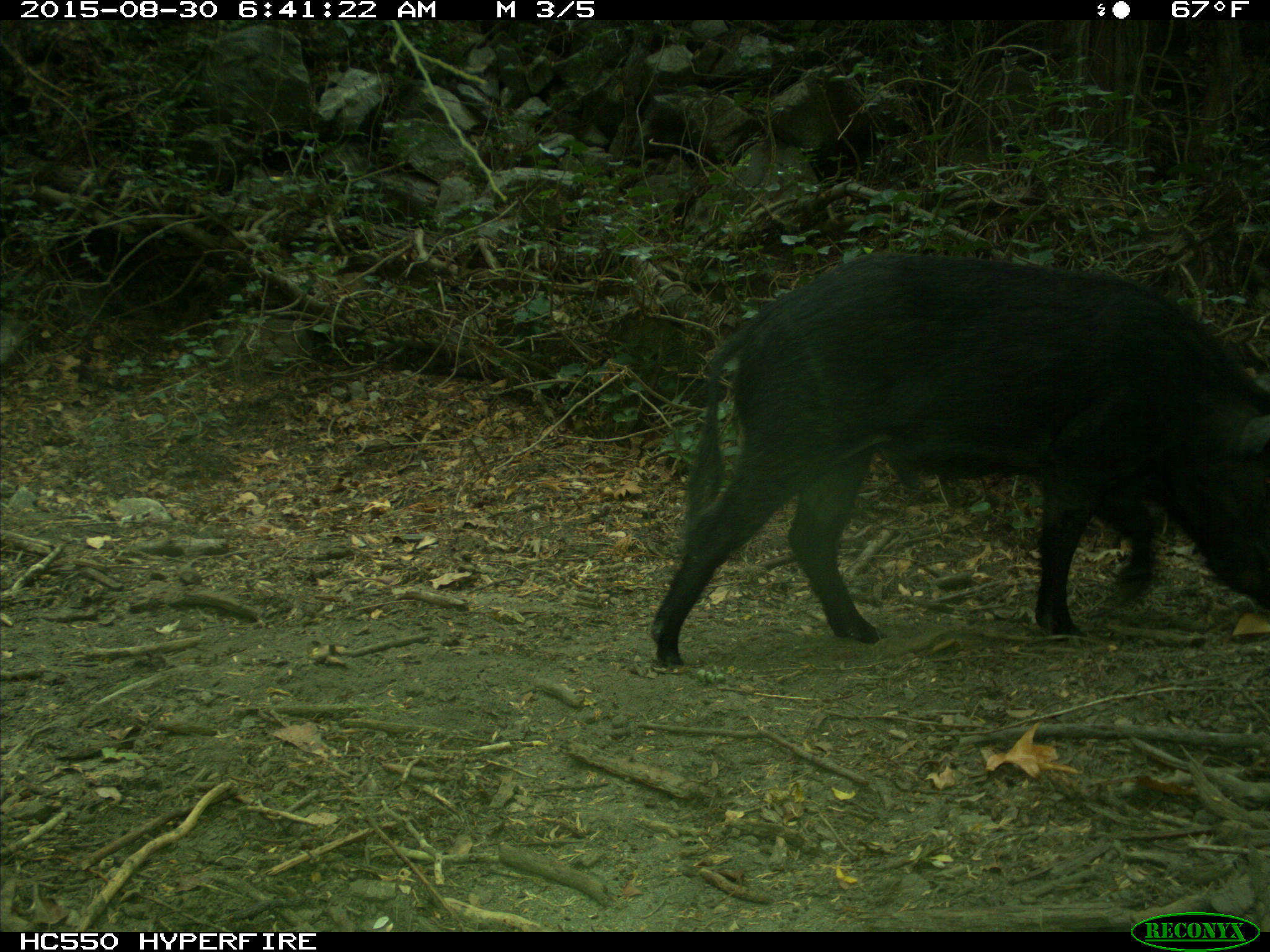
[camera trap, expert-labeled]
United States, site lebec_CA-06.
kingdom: Animalia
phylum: Chordata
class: Mammalia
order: Artiodactyla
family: Suidae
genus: Sus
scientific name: Sus scrofa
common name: wild boar